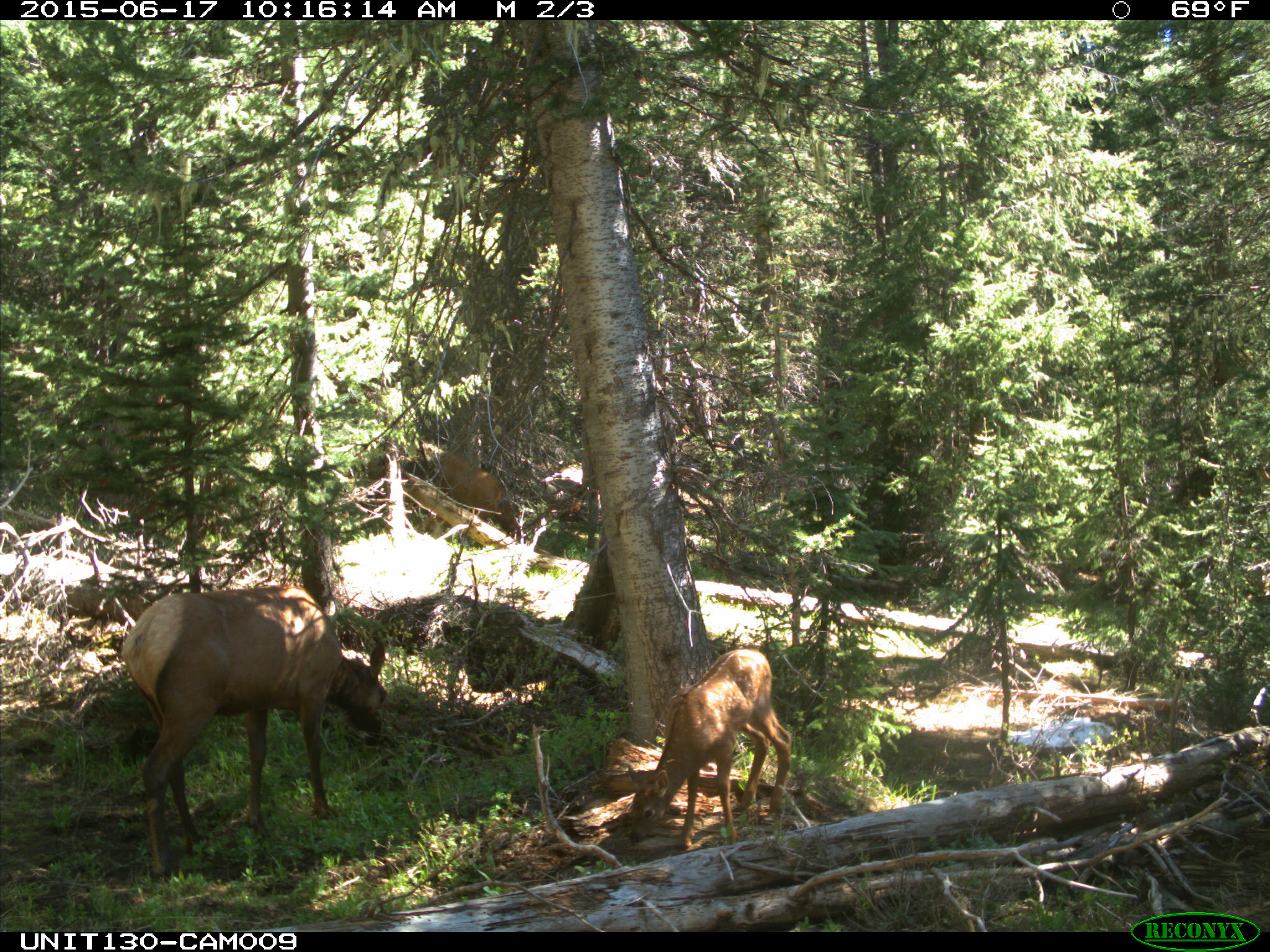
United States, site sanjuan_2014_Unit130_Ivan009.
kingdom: Animalia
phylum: Chordata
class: Mammalia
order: Artiodactyla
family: Cervidae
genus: Cervus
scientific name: Cervus elaphus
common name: red deer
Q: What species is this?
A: Cervus elaphus (red deer).